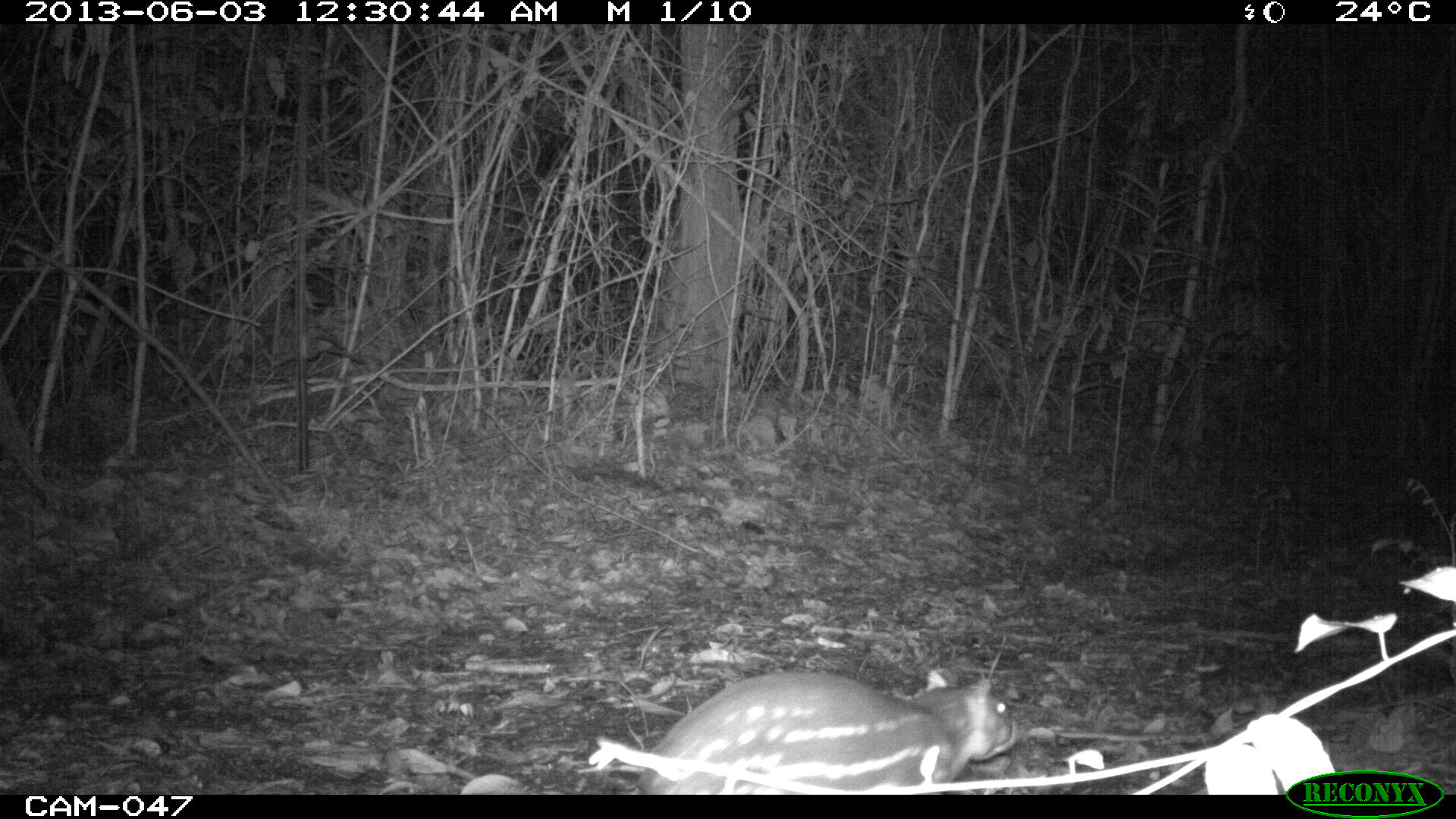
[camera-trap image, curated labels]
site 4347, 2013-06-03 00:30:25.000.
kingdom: Animalia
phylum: Chordata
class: Mammalia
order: Rodentia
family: Cuniculidae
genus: Cuniculus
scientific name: Cuniculus paca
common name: lowland paca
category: agouti paca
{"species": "agouti paca (lowland paca) (Cuniculus paca)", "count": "1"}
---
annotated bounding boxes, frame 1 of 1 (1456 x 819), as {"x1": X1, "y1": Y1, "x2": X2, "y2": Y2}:
agouti paca: {"x1": 632, "y1": 670, "x2": 1016, "y2": 793}